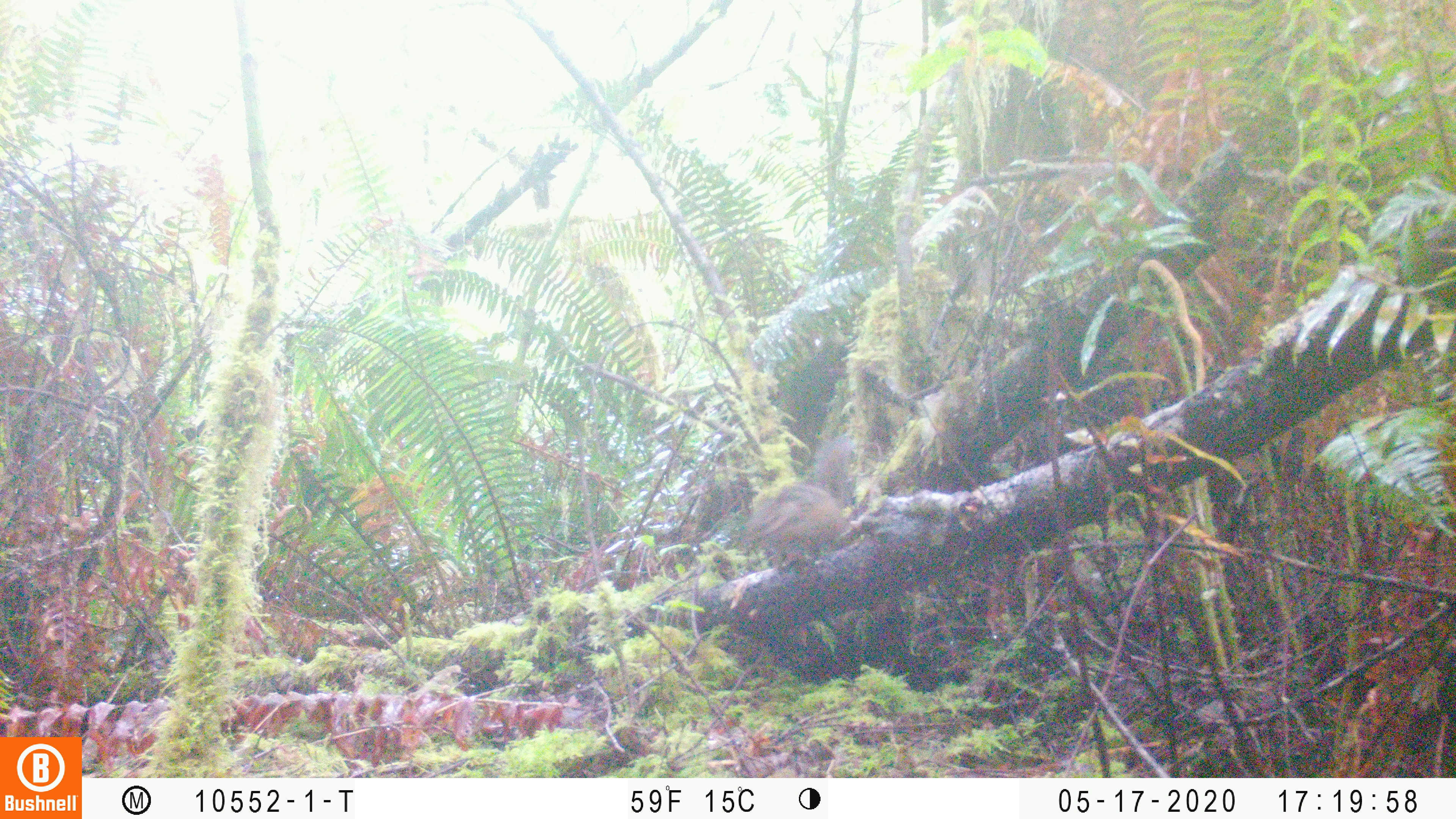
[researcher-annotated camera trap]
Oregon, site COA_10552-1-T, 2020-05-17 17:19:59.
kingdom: Animalia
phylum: Chordata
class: Mammalia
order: Rodentia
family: Sciuridae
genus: Neotamias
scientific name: Neotamias townsendii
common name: townsend's chipmunk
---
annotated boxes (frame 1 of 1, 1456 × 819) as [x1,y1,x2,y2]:
townsend's chipmunk: [737,426,860,578]